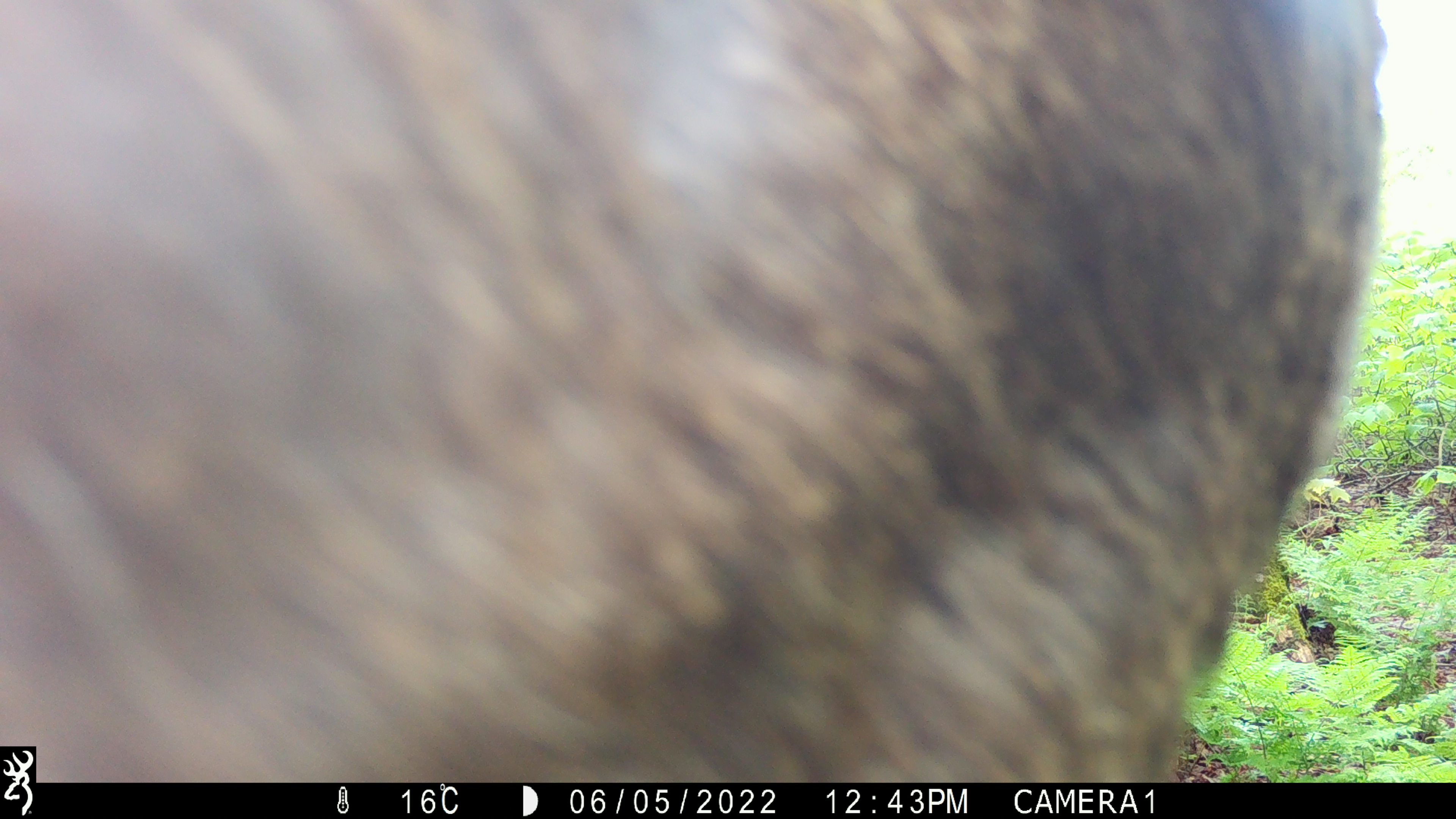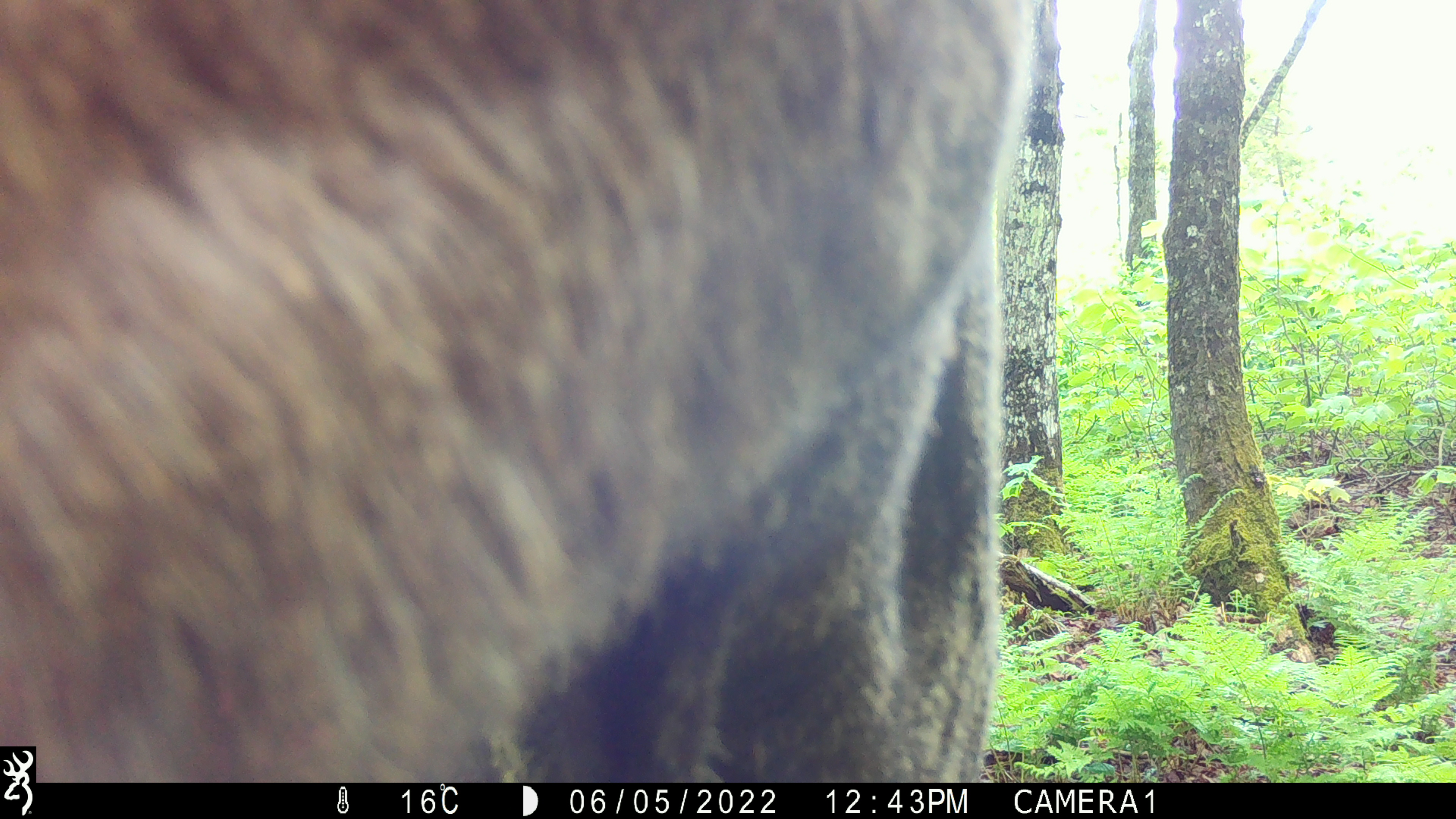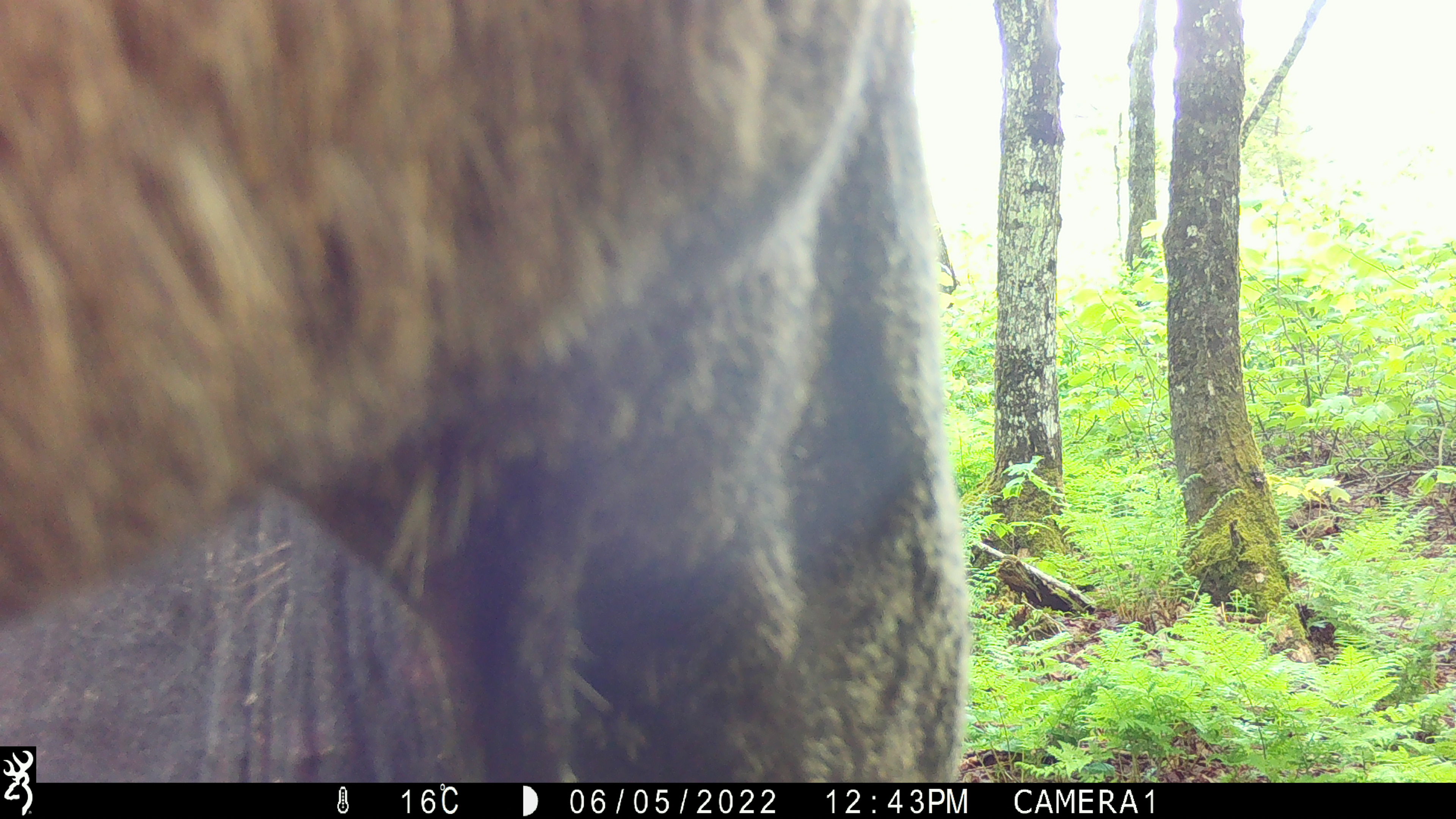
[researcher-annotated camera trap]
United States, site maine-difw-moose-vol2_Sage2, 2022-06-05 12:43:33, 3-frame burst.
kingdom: Animalia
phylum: Chordata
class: Mammalia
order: Artiodactyla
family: Cervidae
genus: Alces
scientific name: Alces alces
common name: moose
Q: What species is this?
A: Moose (Alces alces).